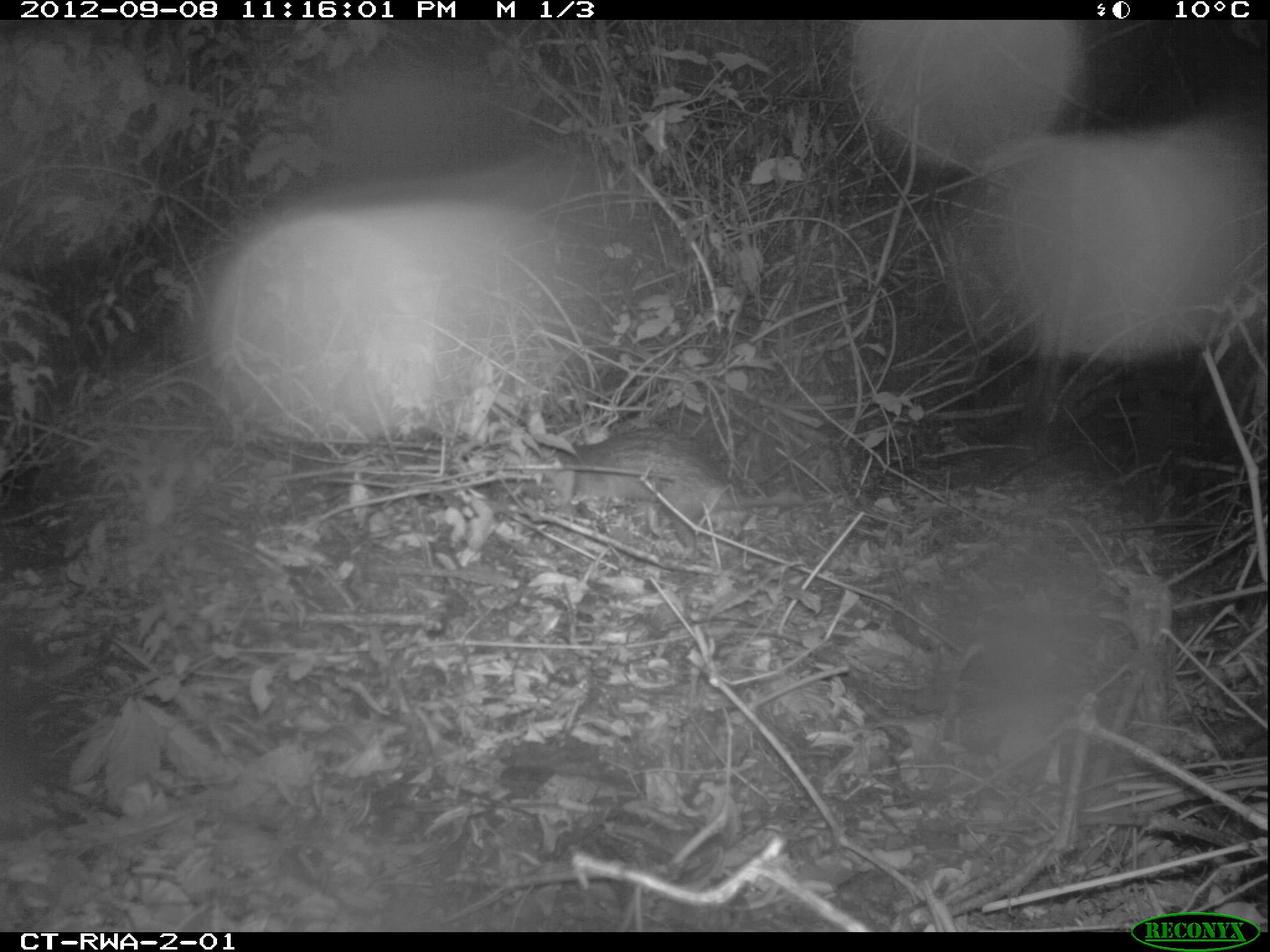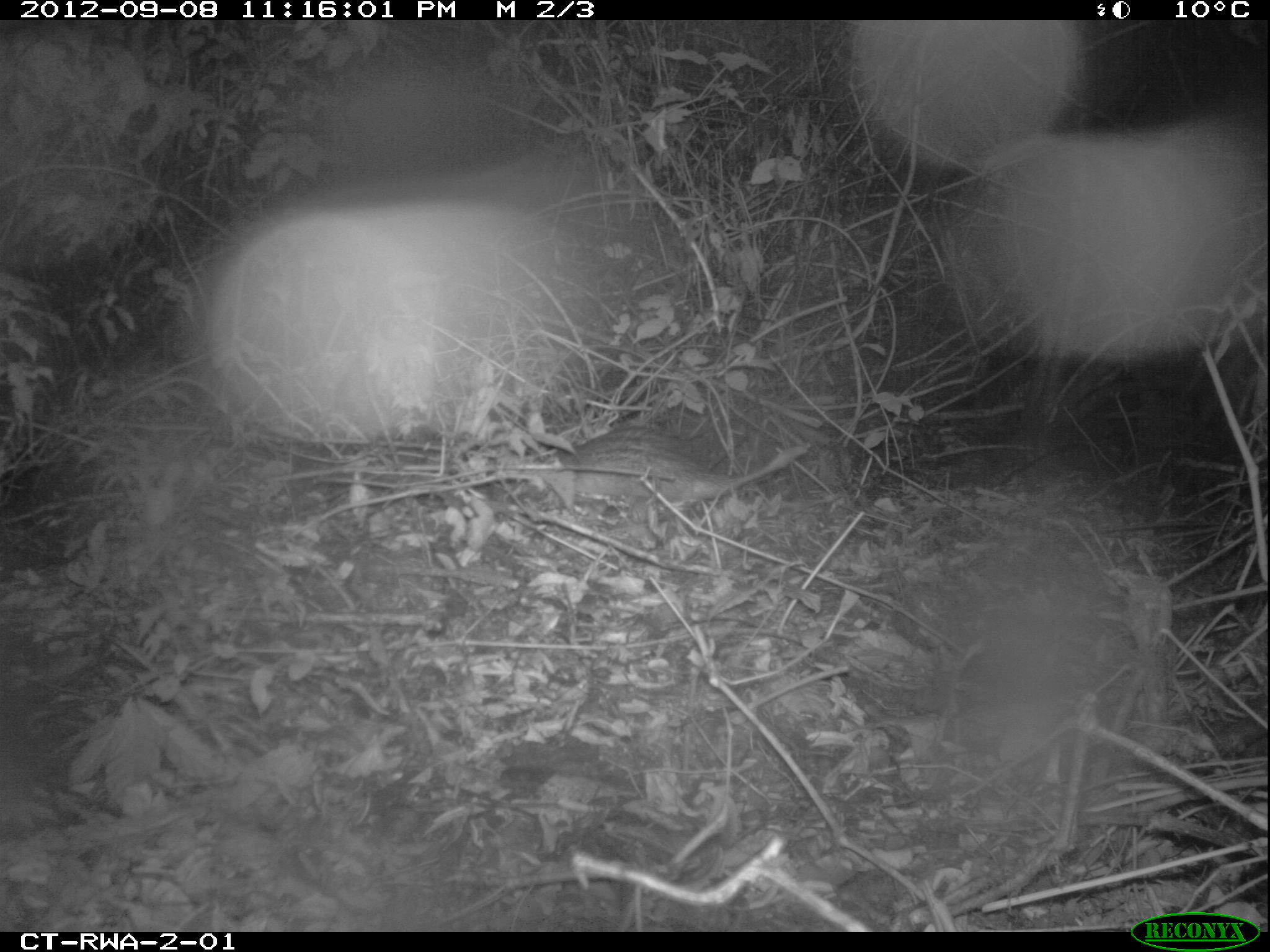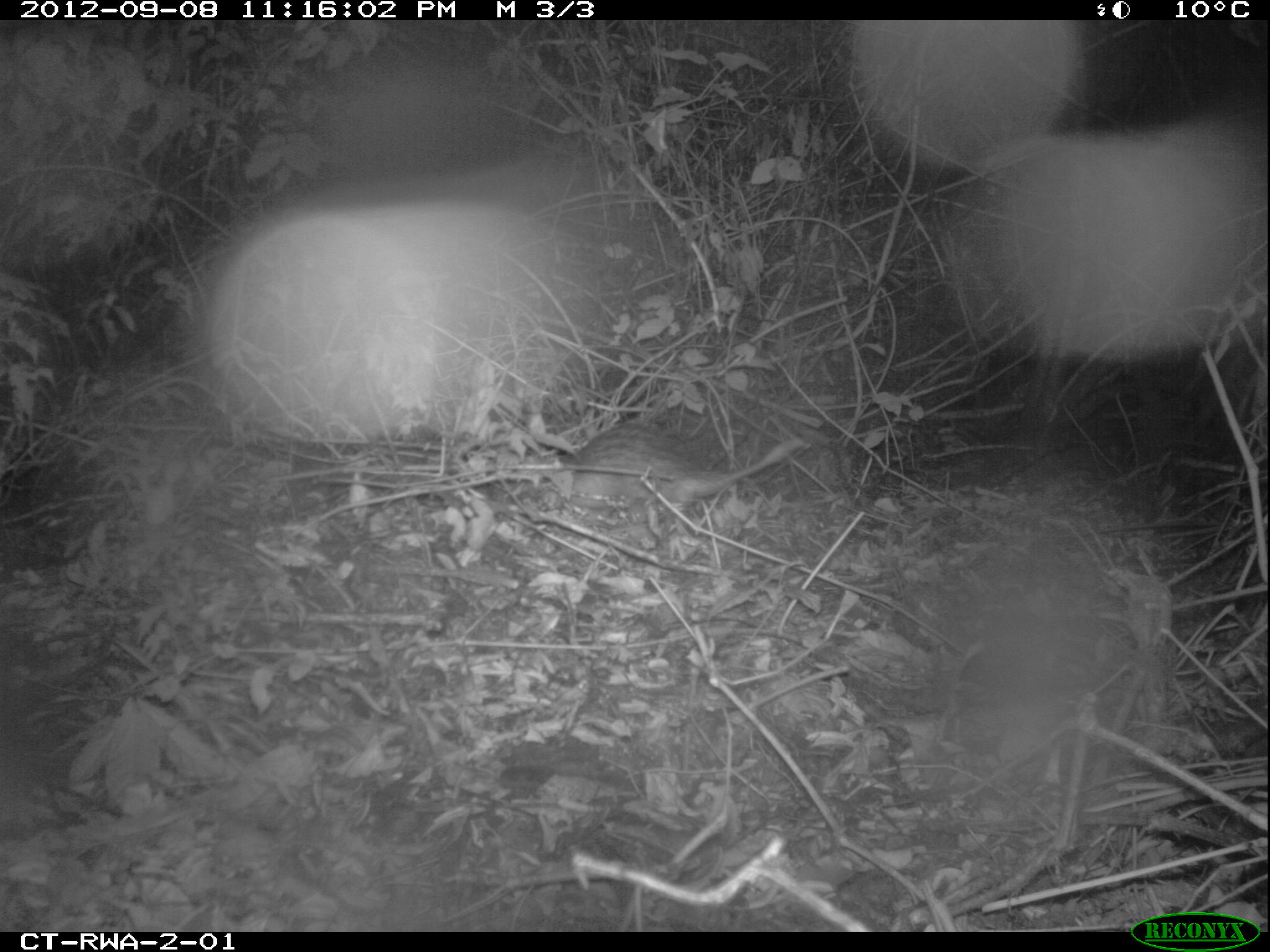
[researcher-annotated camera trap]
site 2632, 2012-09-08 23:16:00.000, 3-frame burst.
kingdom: Animalia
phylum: Chordata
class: Mammalia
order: Rodentia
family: Hystricidae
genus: Atherurus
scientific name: Atherurus africanus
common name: african brush-tailed porcupine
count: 1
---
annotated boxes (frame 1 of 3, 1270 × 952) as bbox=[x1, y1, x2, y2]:
atherurus africanus: bbox=[542, 428, 805, 558]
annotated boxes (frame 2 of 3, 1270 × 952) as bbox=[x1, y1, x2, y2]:
atherurus africanus: bbox=[540, 426, 812, 506]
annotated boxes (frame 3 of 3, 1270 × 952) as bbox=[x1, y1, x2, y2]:
atherurus africanus: bbox=[541, 419, 807, 519]